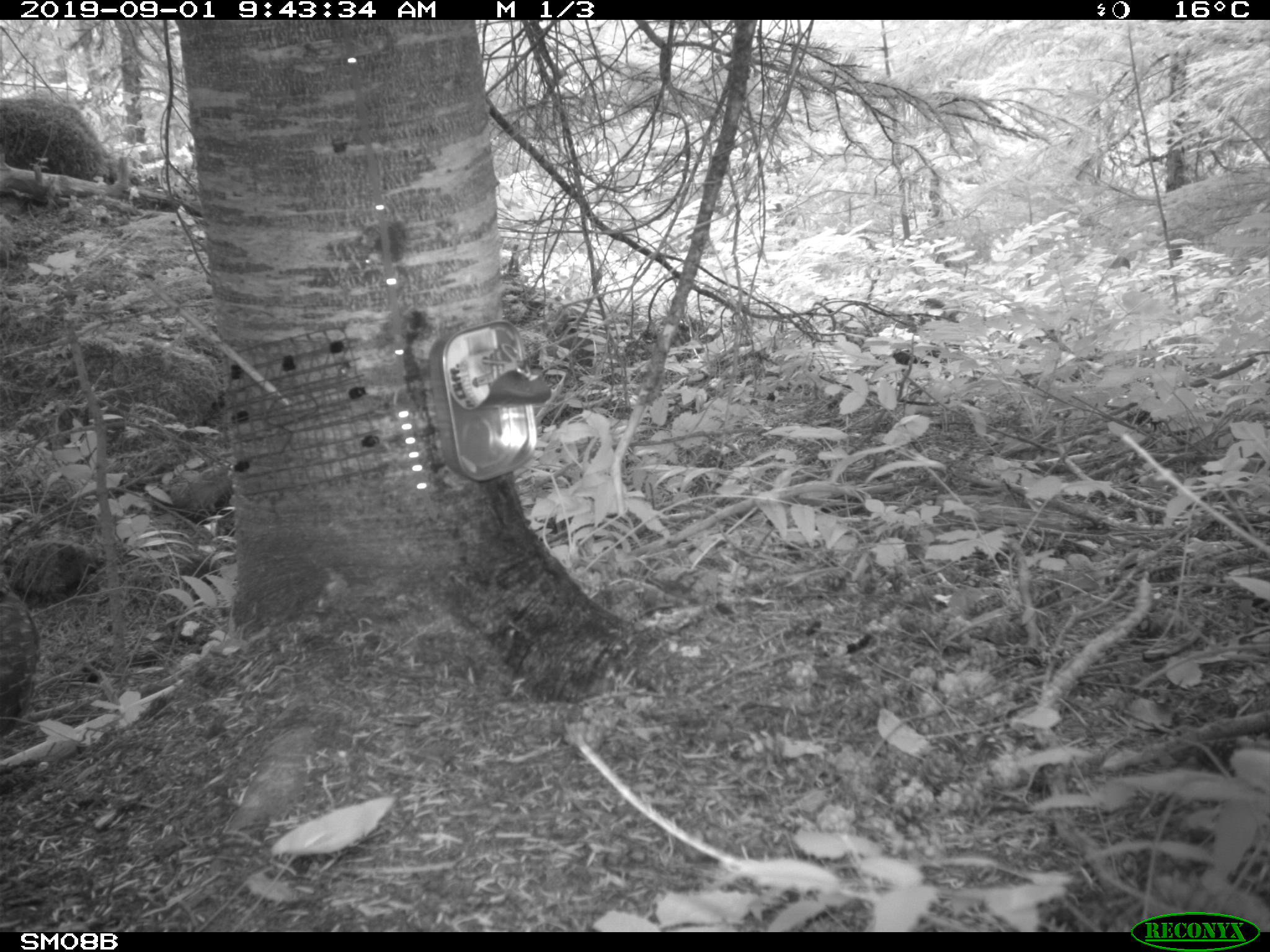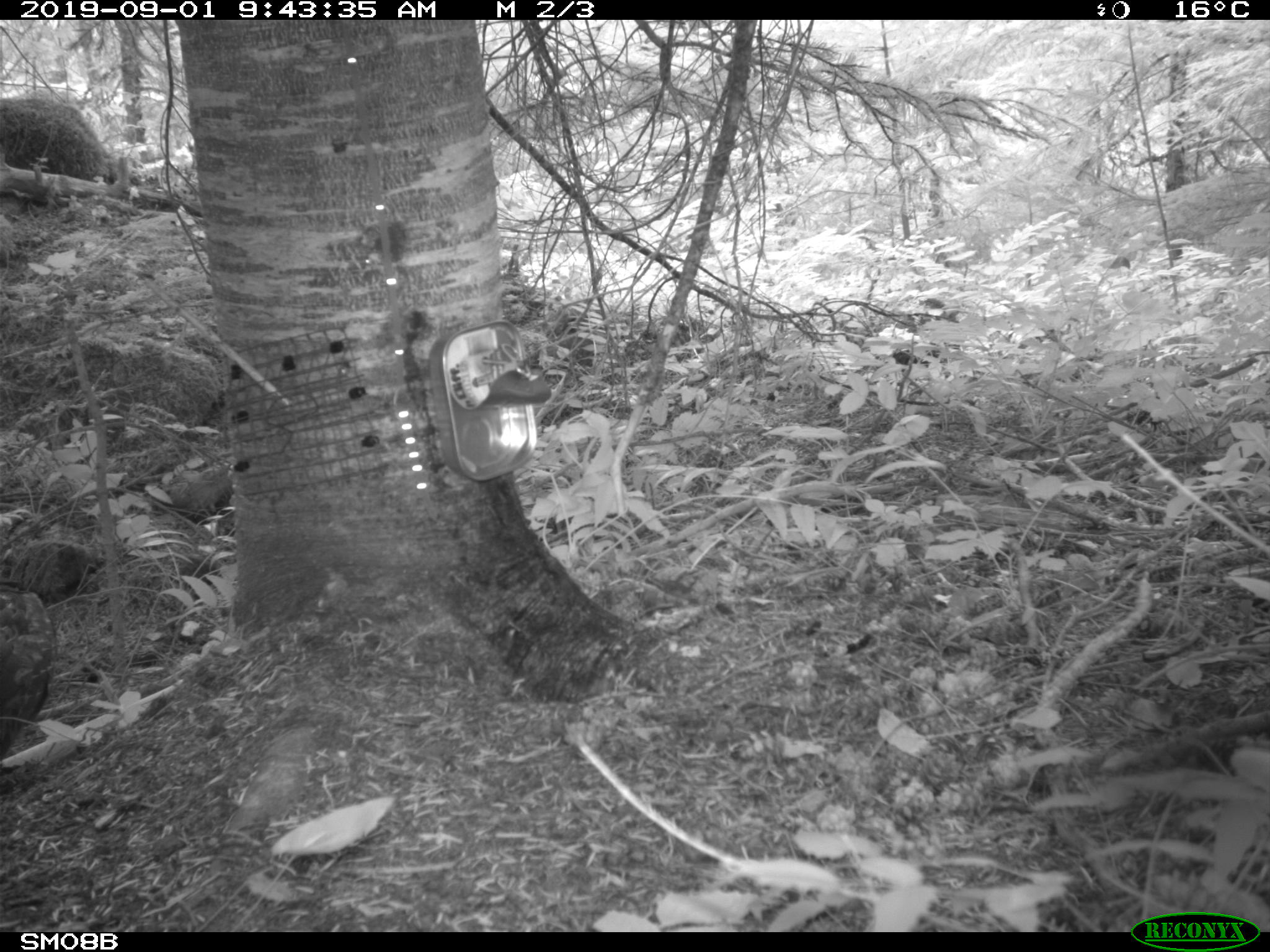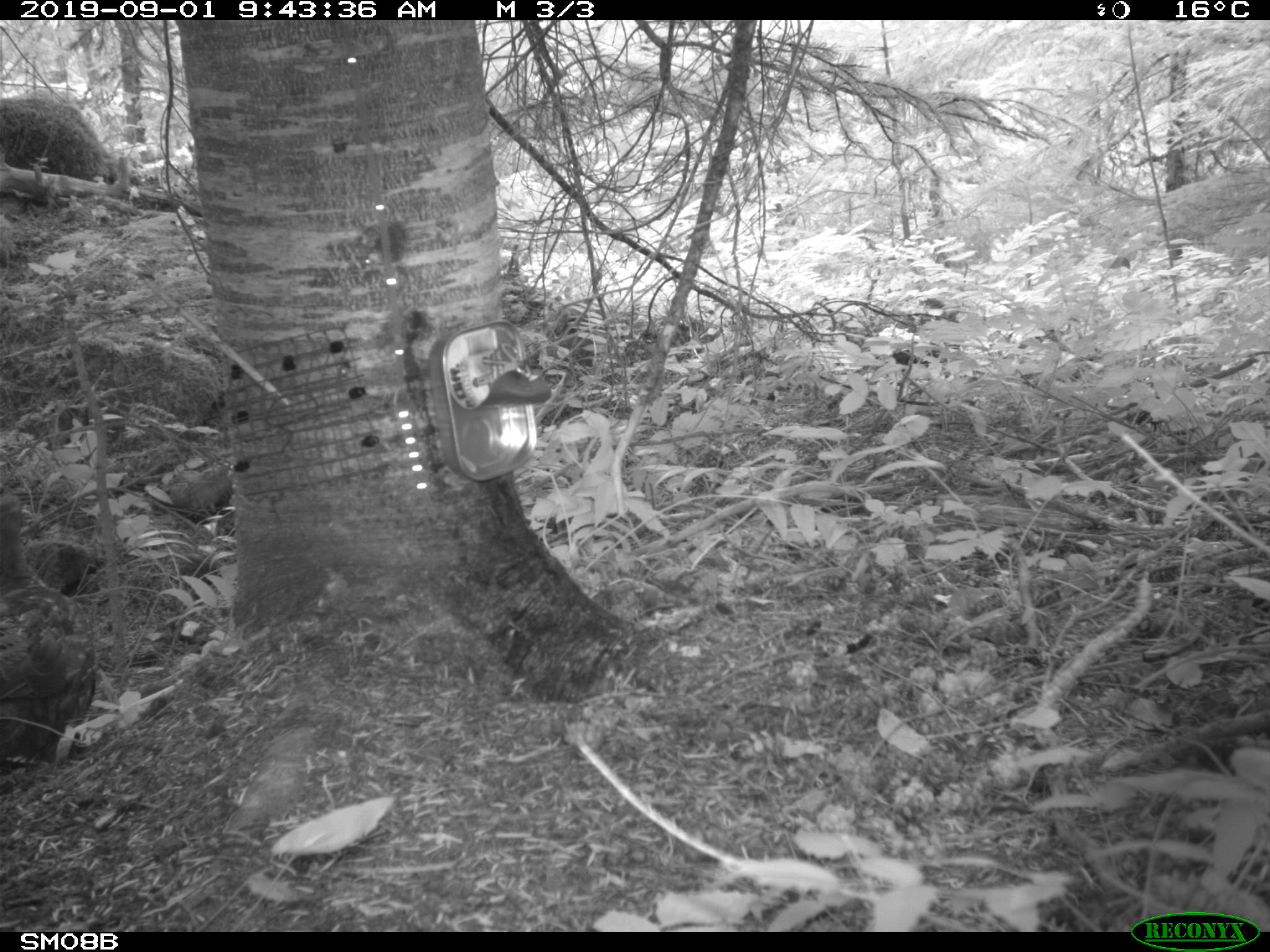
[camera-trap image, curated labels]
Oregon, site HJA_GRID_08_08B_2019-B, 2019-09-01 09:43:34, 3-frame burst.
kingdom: Animalia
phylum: Chordata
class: Aves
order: Galliformes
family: Phasianidae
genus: Bonasa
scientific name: Bonasa umbellus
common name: ruffed grouse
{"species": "ruffed grouse (Bonasa umbellus)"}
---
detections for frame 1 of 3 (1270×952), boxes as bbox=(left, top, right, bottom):
ruffed grouse: bbox=(1, 565, 49, 739)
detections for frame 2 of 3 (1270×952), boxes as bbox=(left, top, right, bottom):
ruffed grouse: bbox=(0, 573, 59, 751)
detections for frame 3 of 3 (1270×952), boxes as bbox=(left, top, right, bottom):
ruffed grouse: bbox=(0, 488, 108, 762)